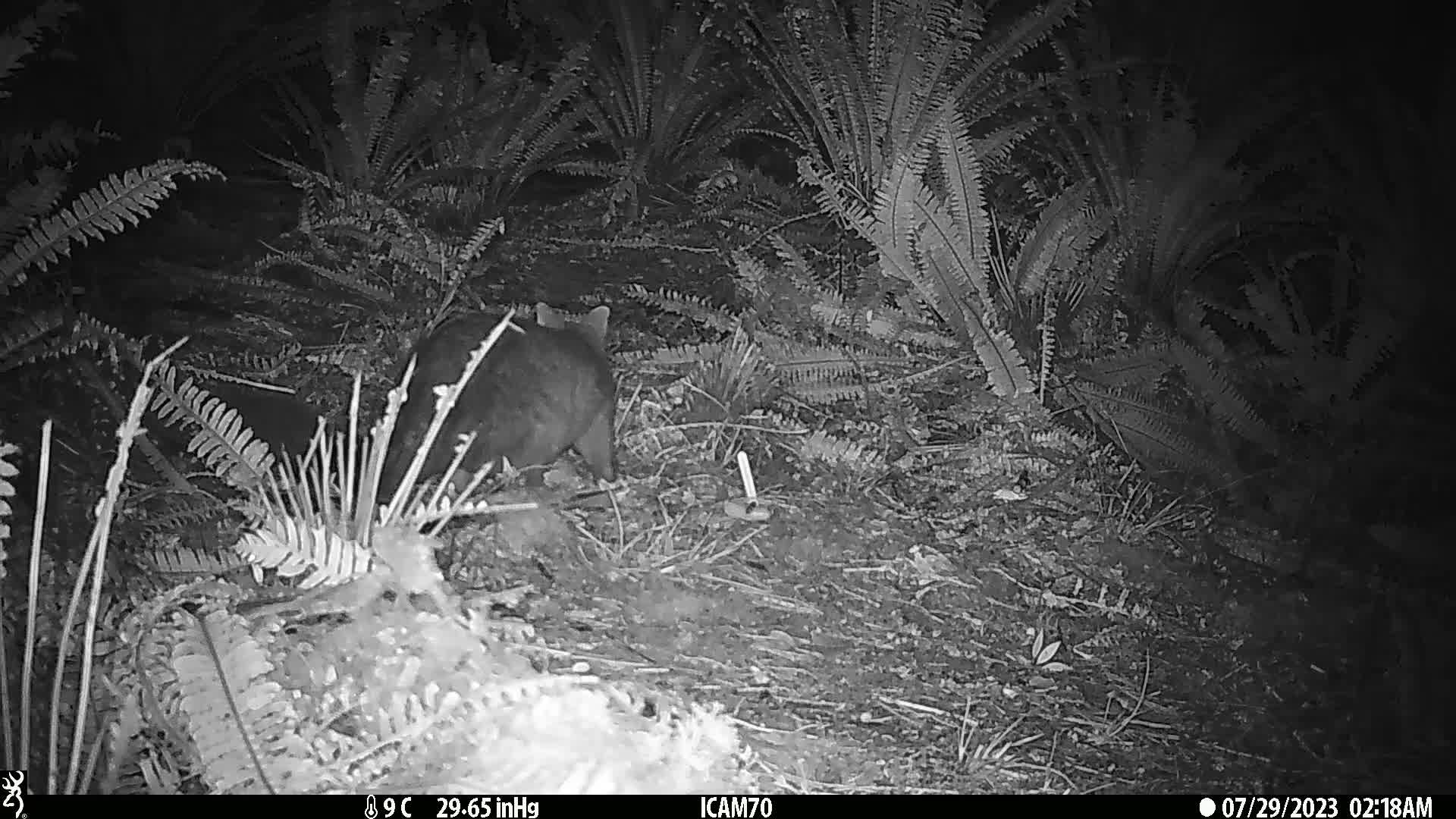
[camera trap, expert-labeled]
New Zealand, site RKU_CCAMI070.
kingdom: Animalia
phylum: Chordata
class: Mammalia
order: Diprotodontia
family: Phalangeridae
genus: Trichosurus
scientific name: Trichosurus vulpecula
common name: common brushtail possum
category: possum